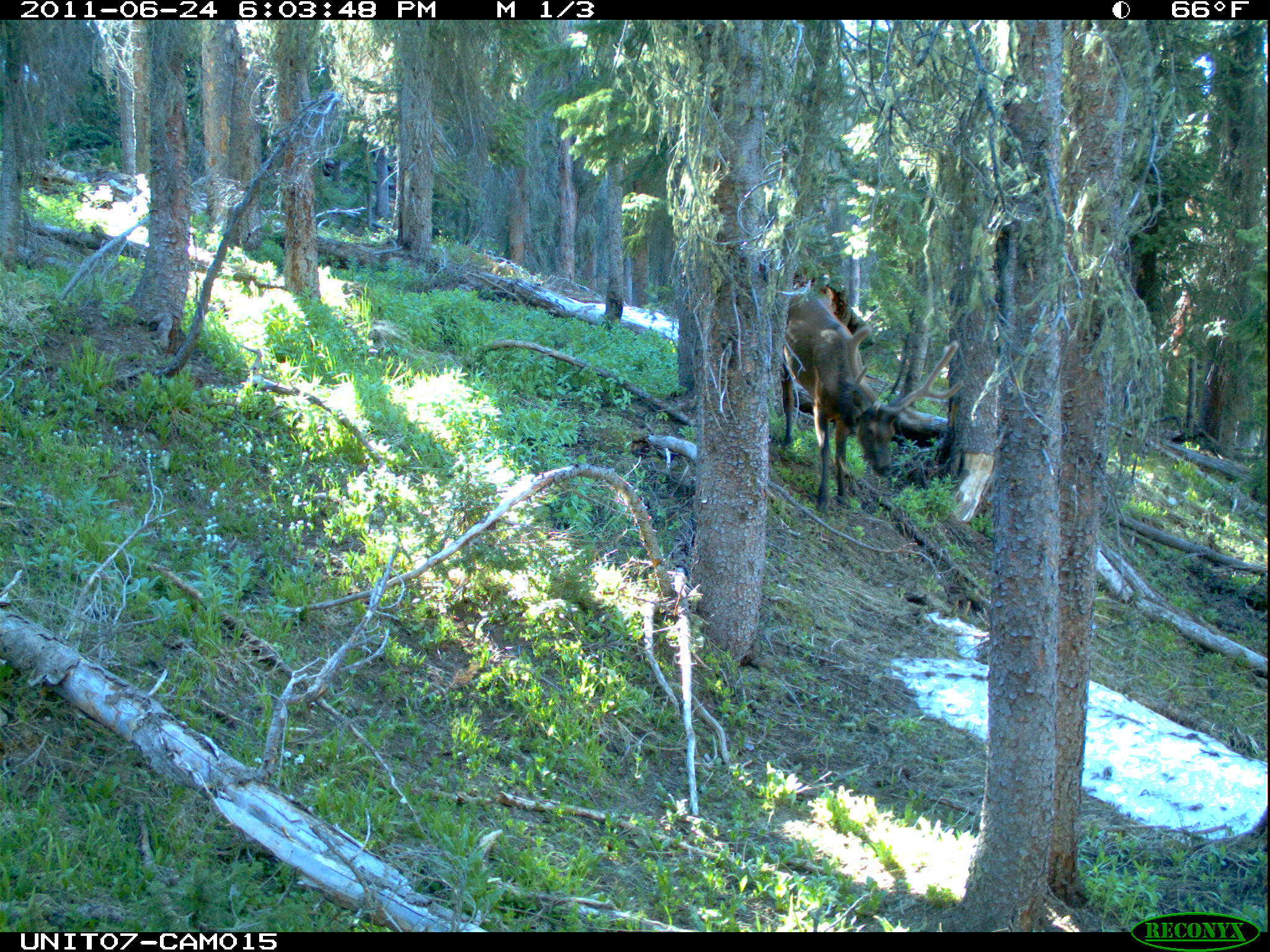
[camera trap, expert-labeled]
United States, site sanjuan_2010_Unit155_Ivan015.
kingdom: Animalia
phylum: Chordata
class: Mammalia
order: Artiodactyla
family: Cervidae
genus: Cervus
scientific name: Cervus elaphus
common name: red deer